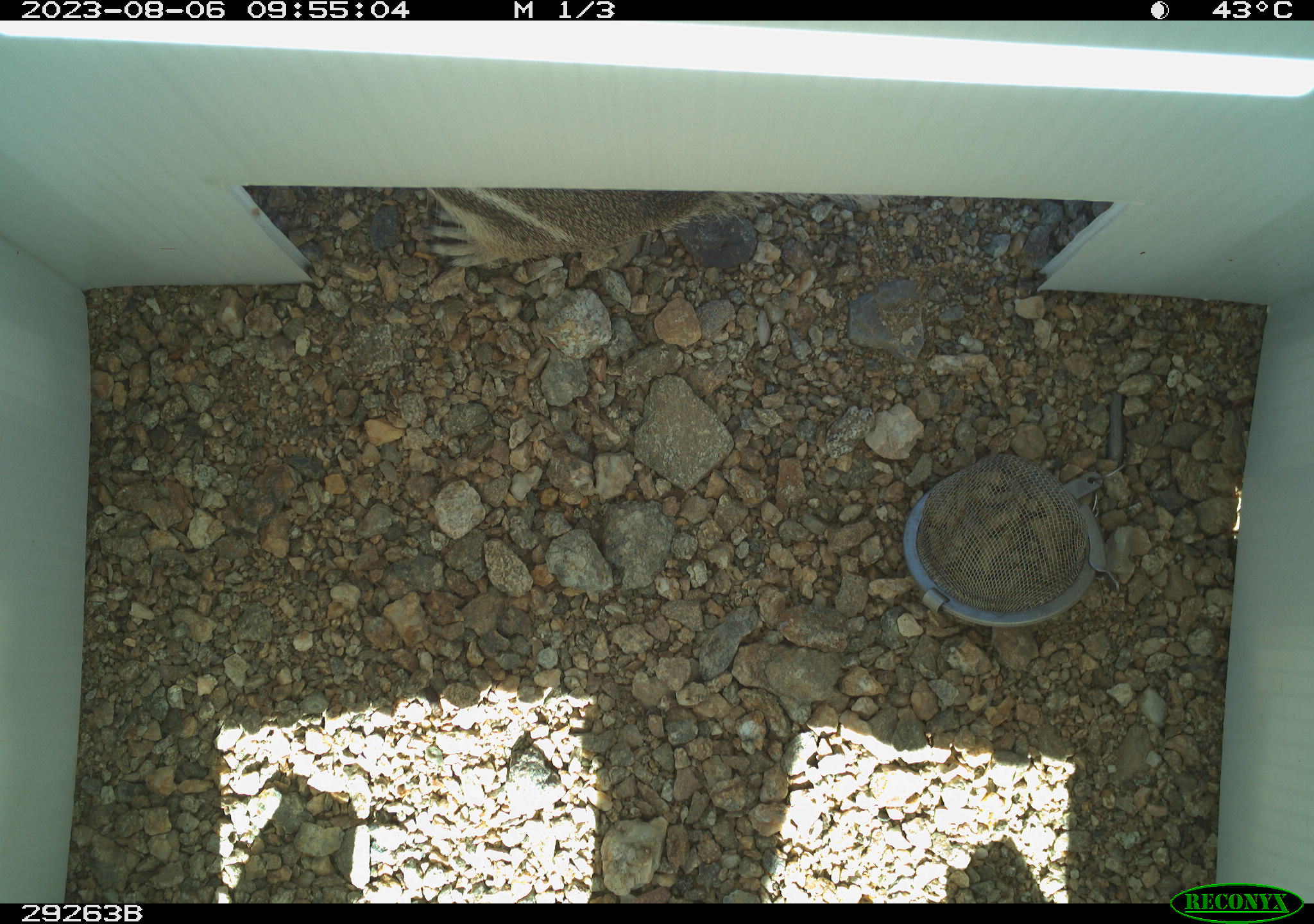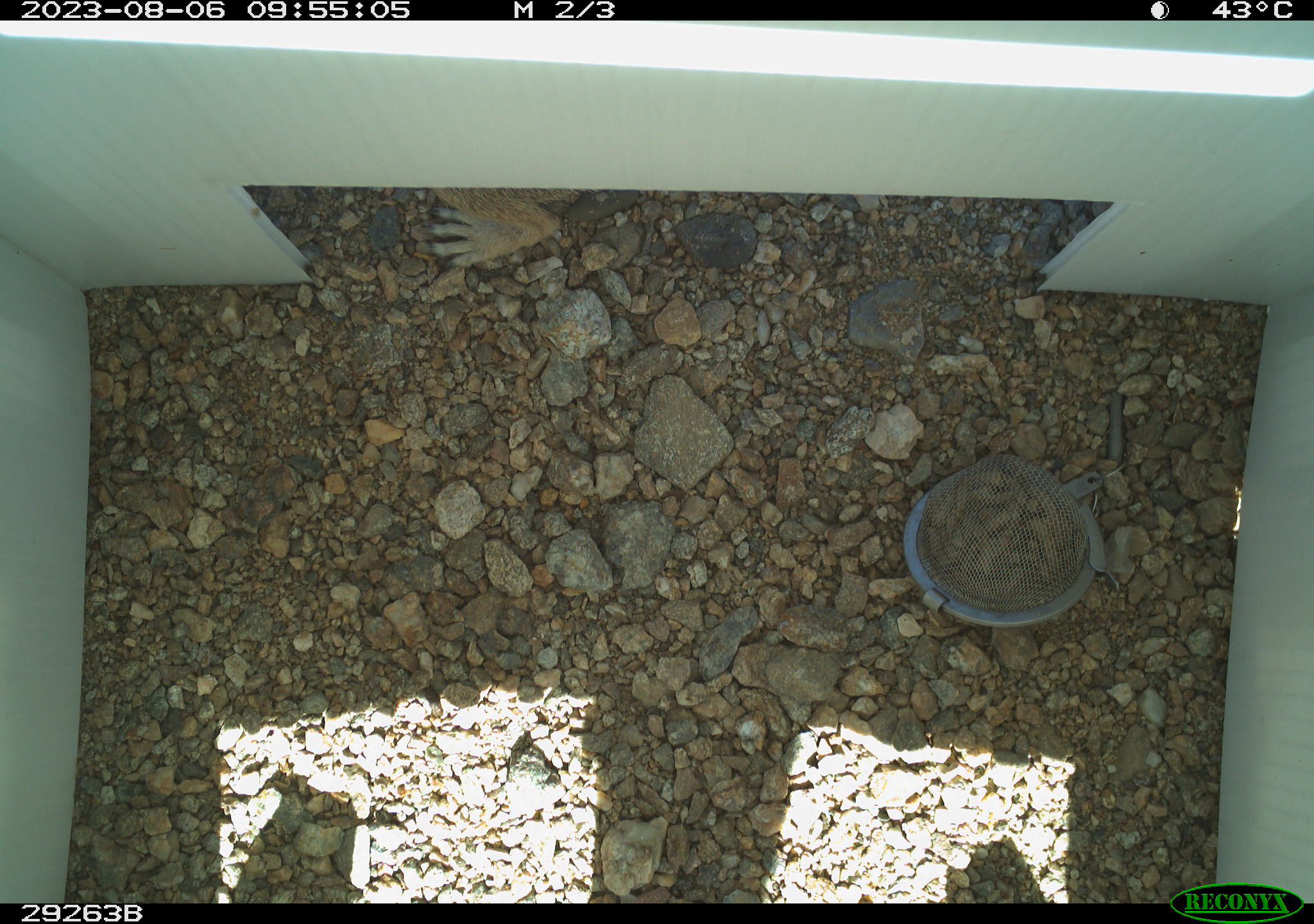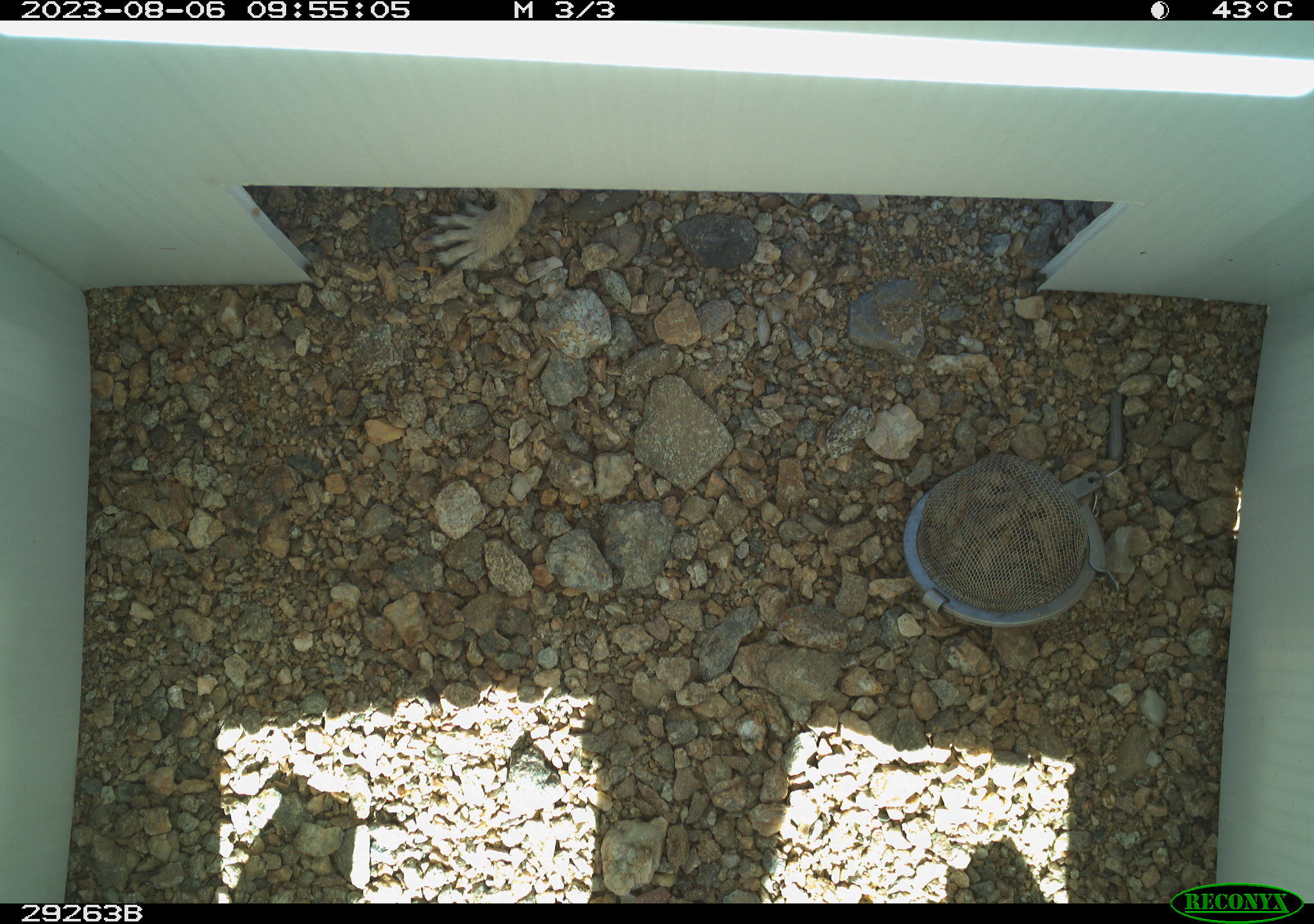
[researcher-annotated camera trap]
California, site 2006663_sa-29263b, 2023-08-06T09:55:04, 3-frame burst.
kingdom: Animalia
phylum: Chordata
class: Mammalia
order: Rodentia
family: Sciuridae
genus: Ammospermophilus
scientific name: Ammospermophilus leucurus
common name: white-tailed antelope squirrel